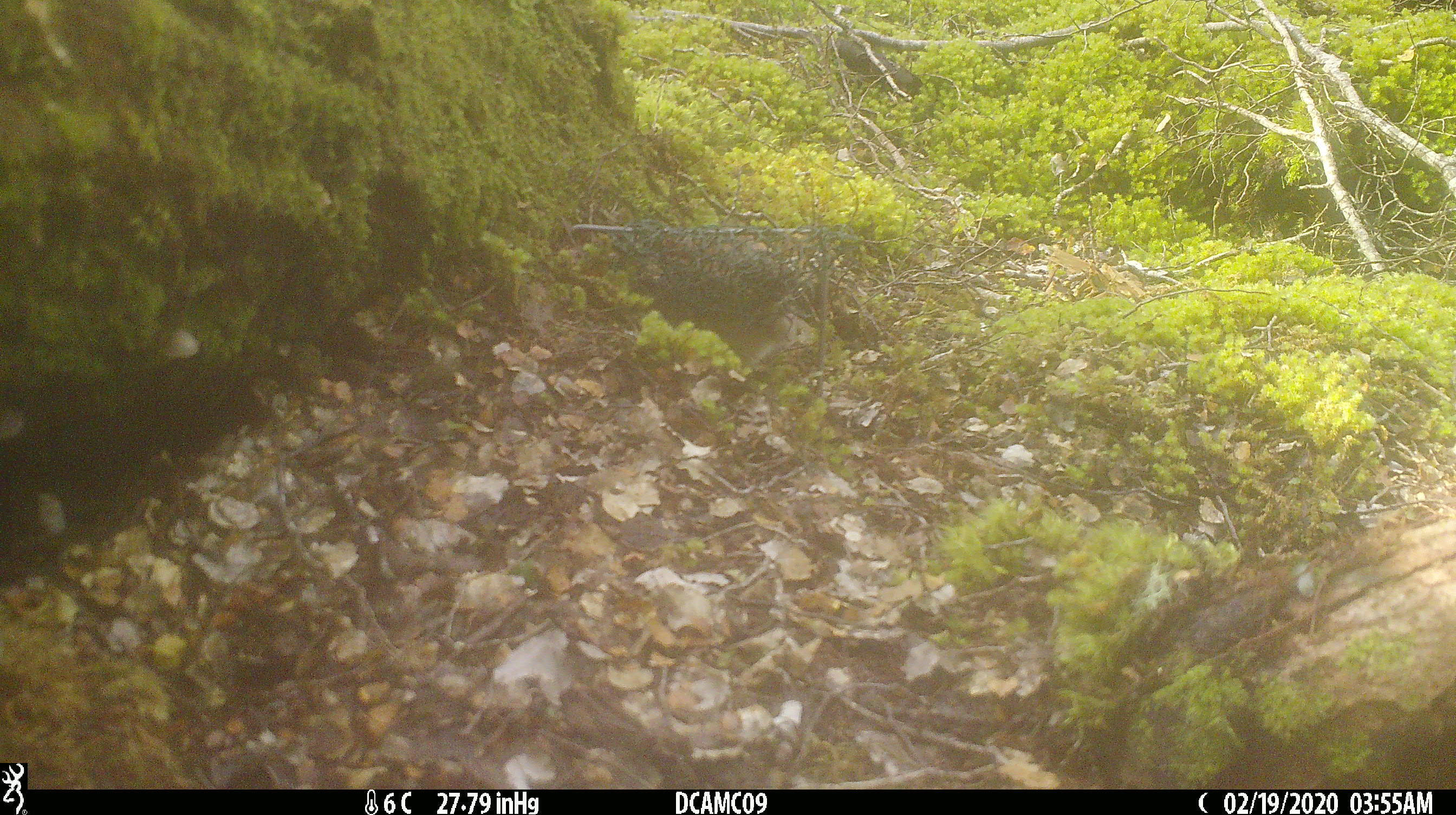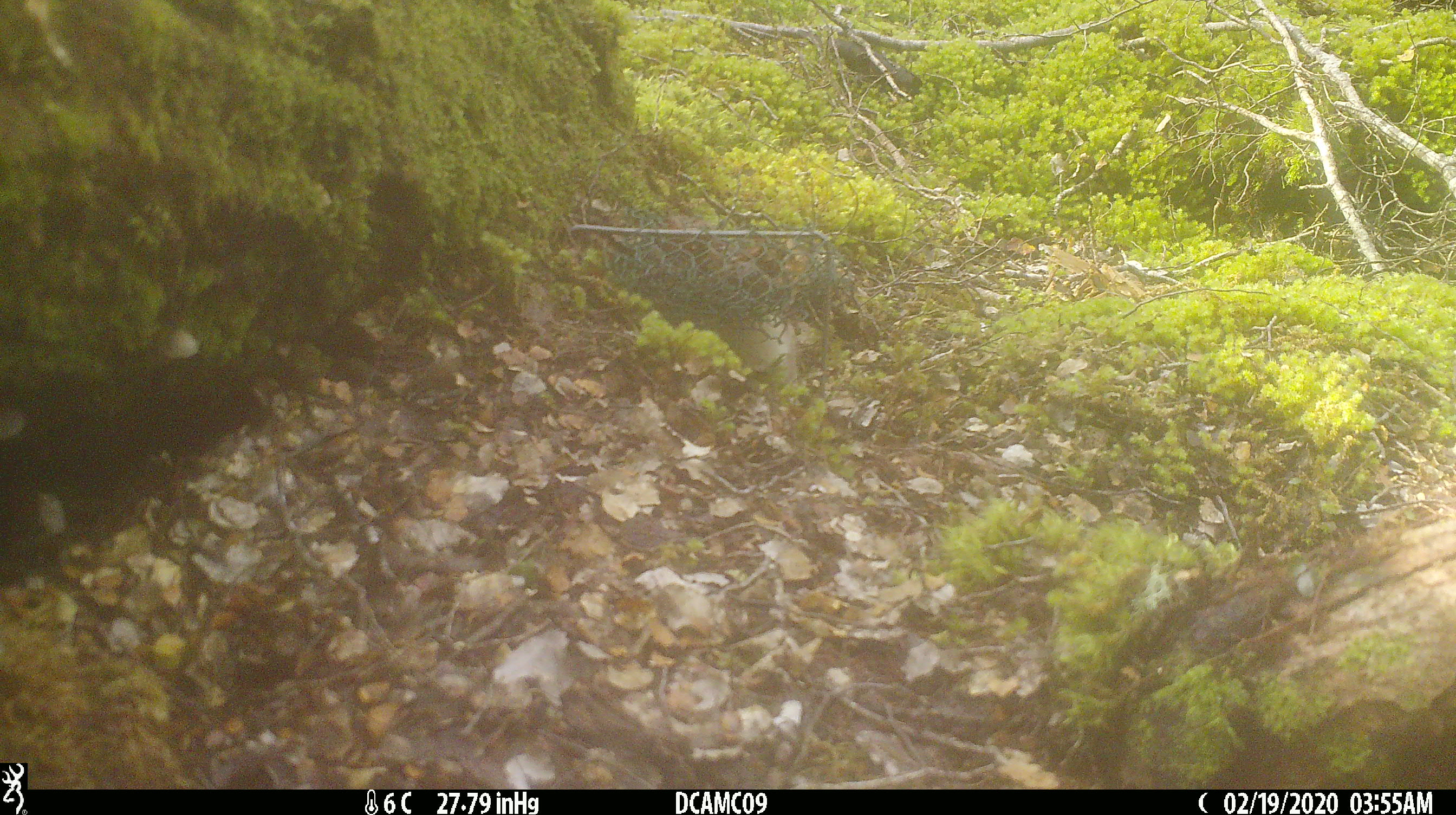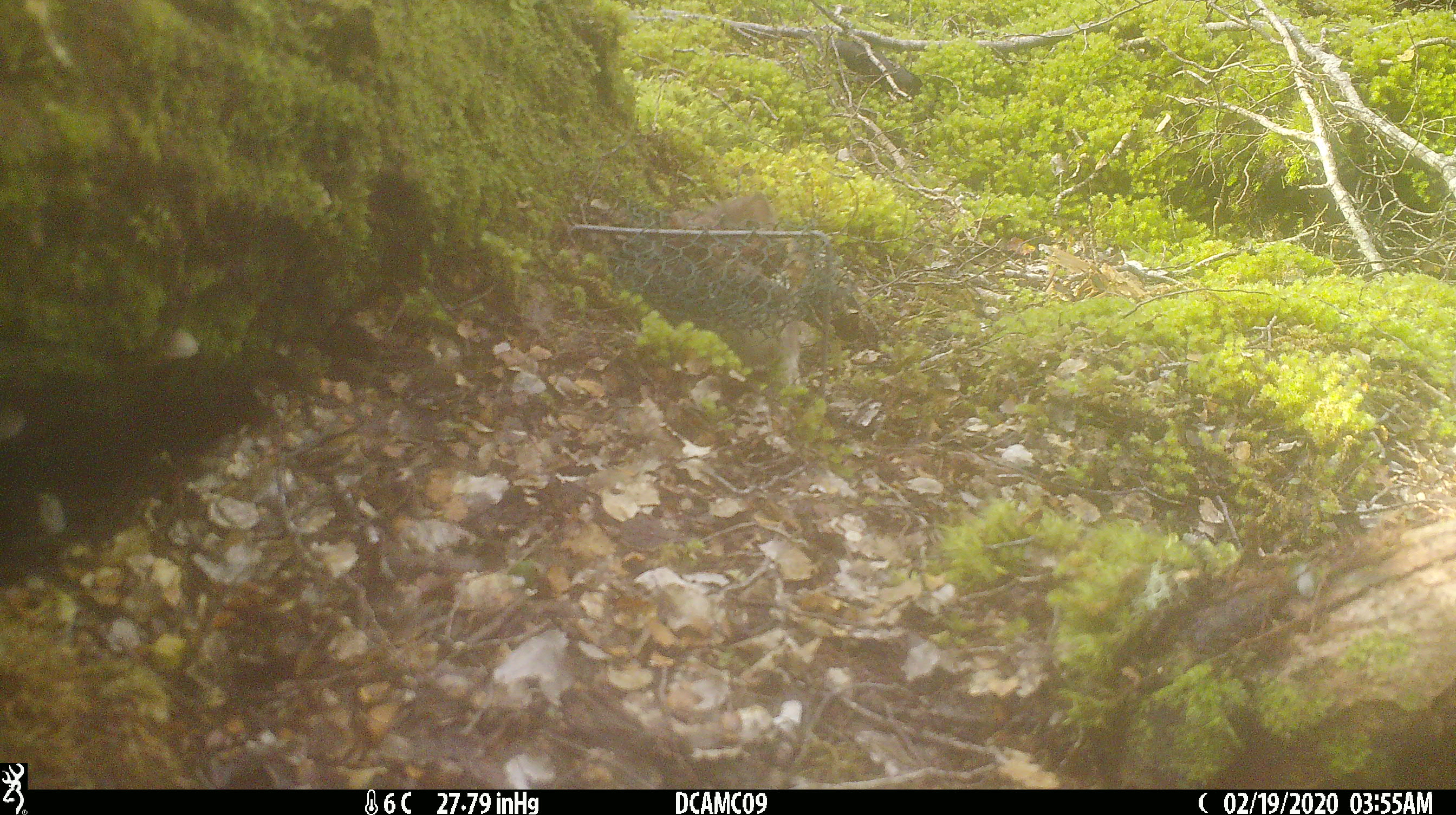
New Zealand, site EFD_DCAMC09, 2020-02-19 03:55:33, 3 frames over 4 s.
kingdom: Animalia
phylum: Chordata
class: Mammalia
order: Carnivora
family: Mustelidae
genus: Mustela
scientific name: Mustela erminea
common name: stoat